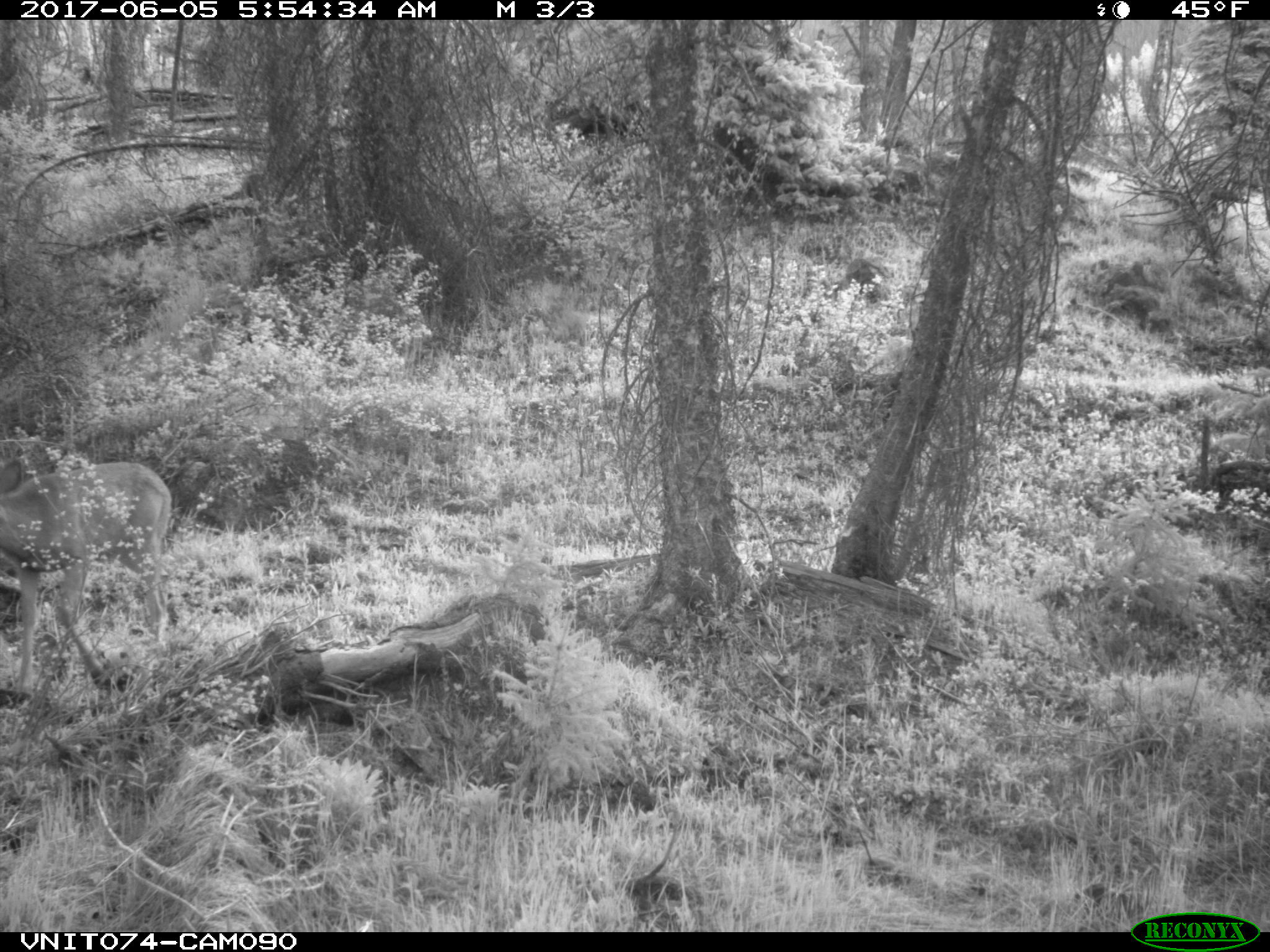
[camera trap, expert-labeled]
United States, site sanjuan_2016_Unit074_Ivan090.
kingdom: Animalia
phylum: Chordata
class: Mammalia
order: Artiodactyla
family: Cervidae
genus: Odocoileus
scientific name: Odocoileus hemionus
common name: mule deer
Odocoileus hemionus (mule deer).